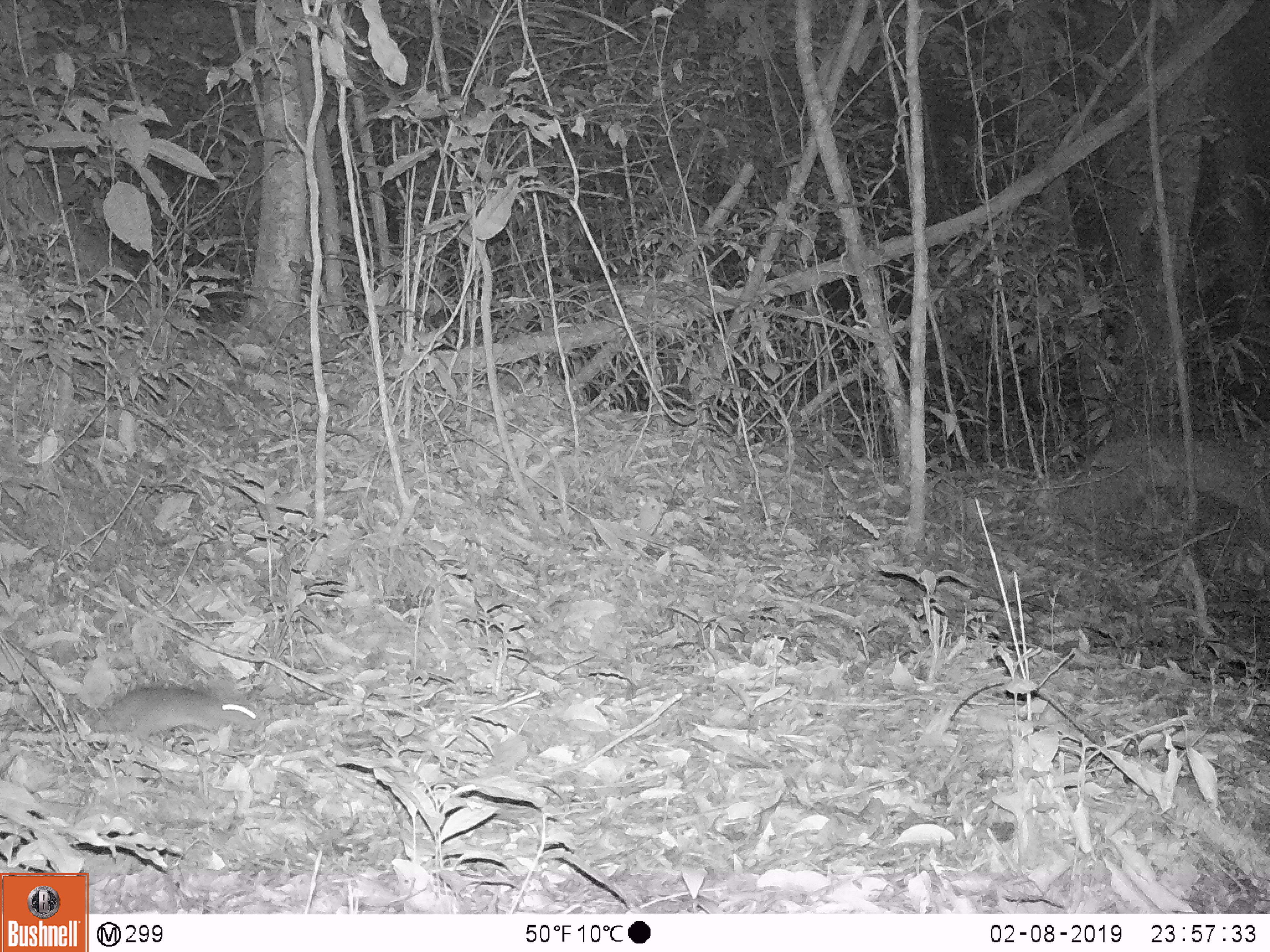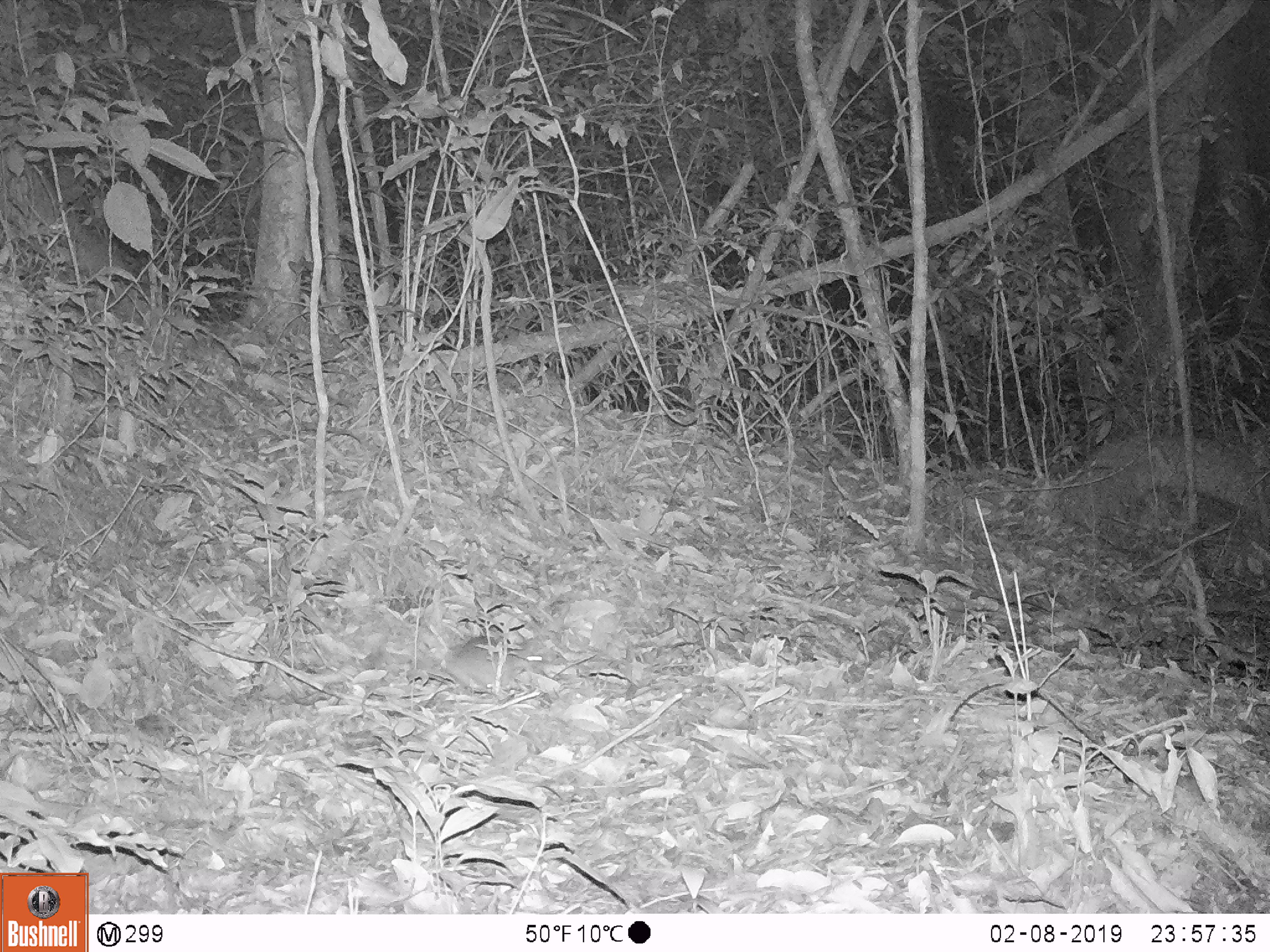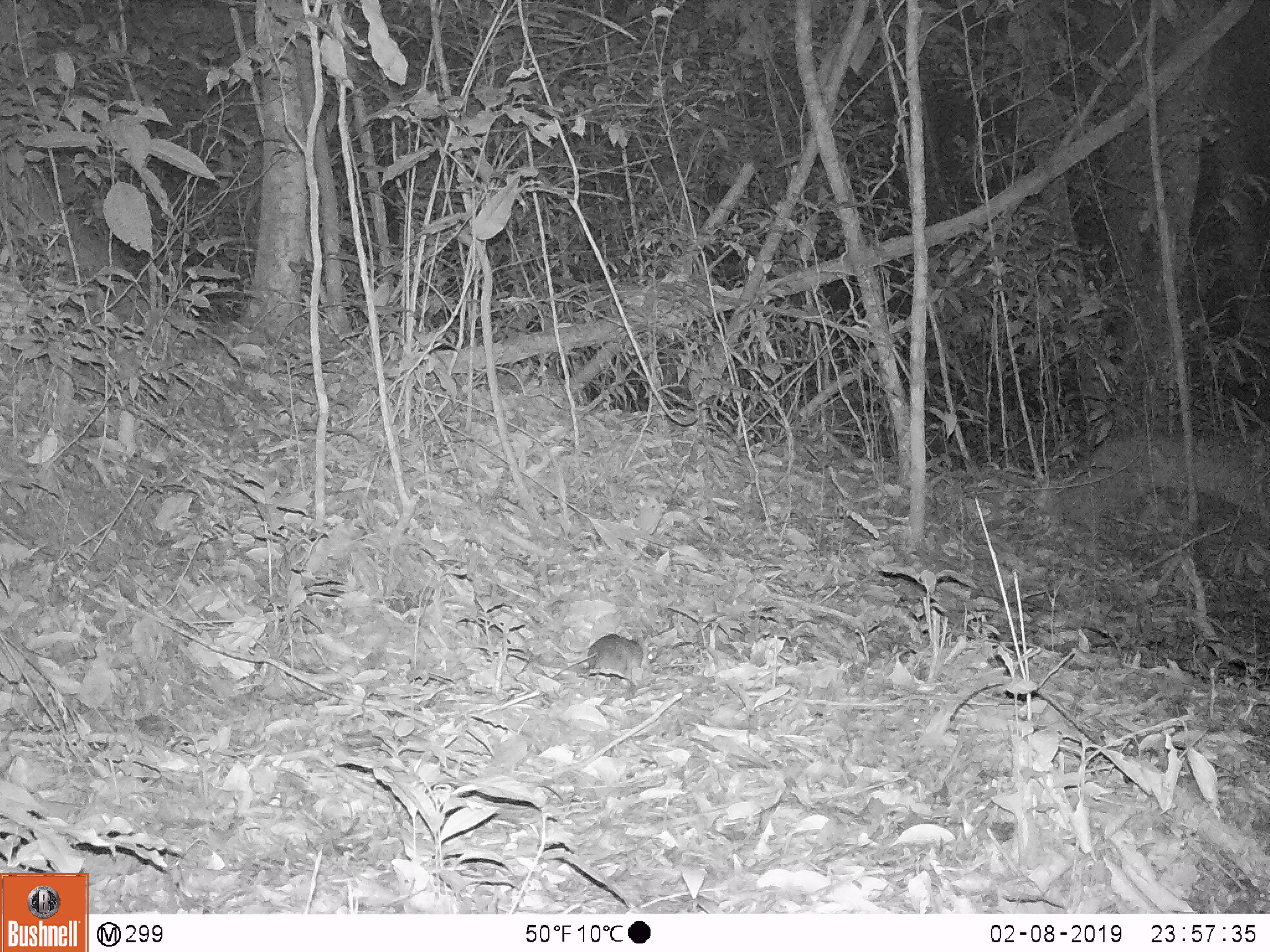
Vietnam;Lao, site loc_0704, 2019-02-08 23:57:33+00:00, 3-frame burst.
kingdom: Animalia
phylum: Chordata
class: Mammalia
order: Rodentia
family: Muridae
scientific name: Muridae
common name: old-world mice and rats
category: unidentified murid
Unidentified murid (old-world mice and rats) (Muridae). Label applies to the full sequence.